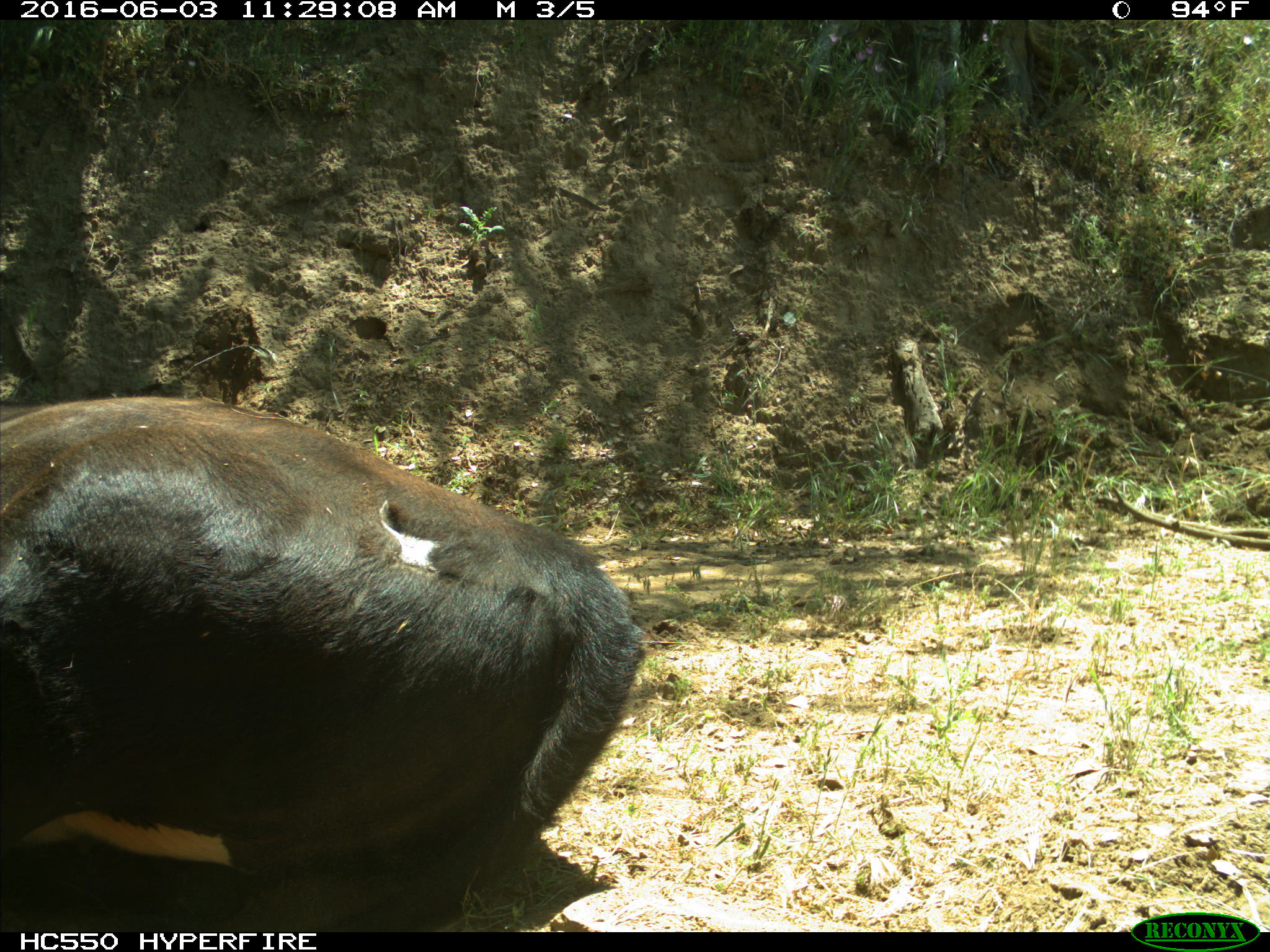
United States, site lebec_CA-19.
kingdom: Animalia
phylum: Chordata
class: Mammalia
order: Artiodactyla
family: Bovidae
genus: Bos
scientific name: Bos taurus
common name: domestic cow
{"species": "Bos taurus (domestic cow)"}